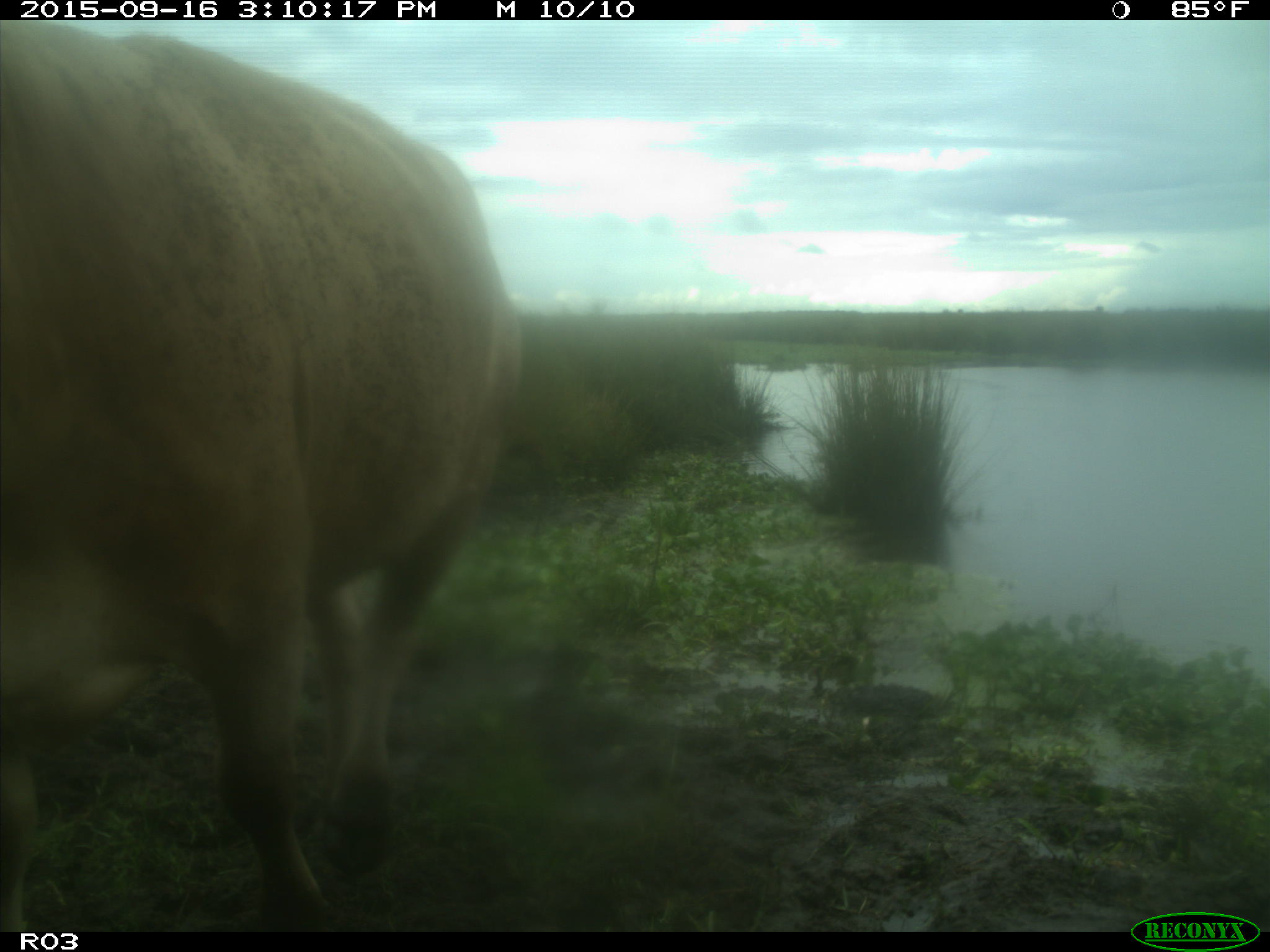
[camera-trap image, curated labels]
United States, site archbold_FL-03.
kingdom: Animalia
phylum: Chordata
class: Mammalia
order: Artiodactyla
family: Bovidae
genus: Bos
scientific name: Bos taurus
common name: domestic cow